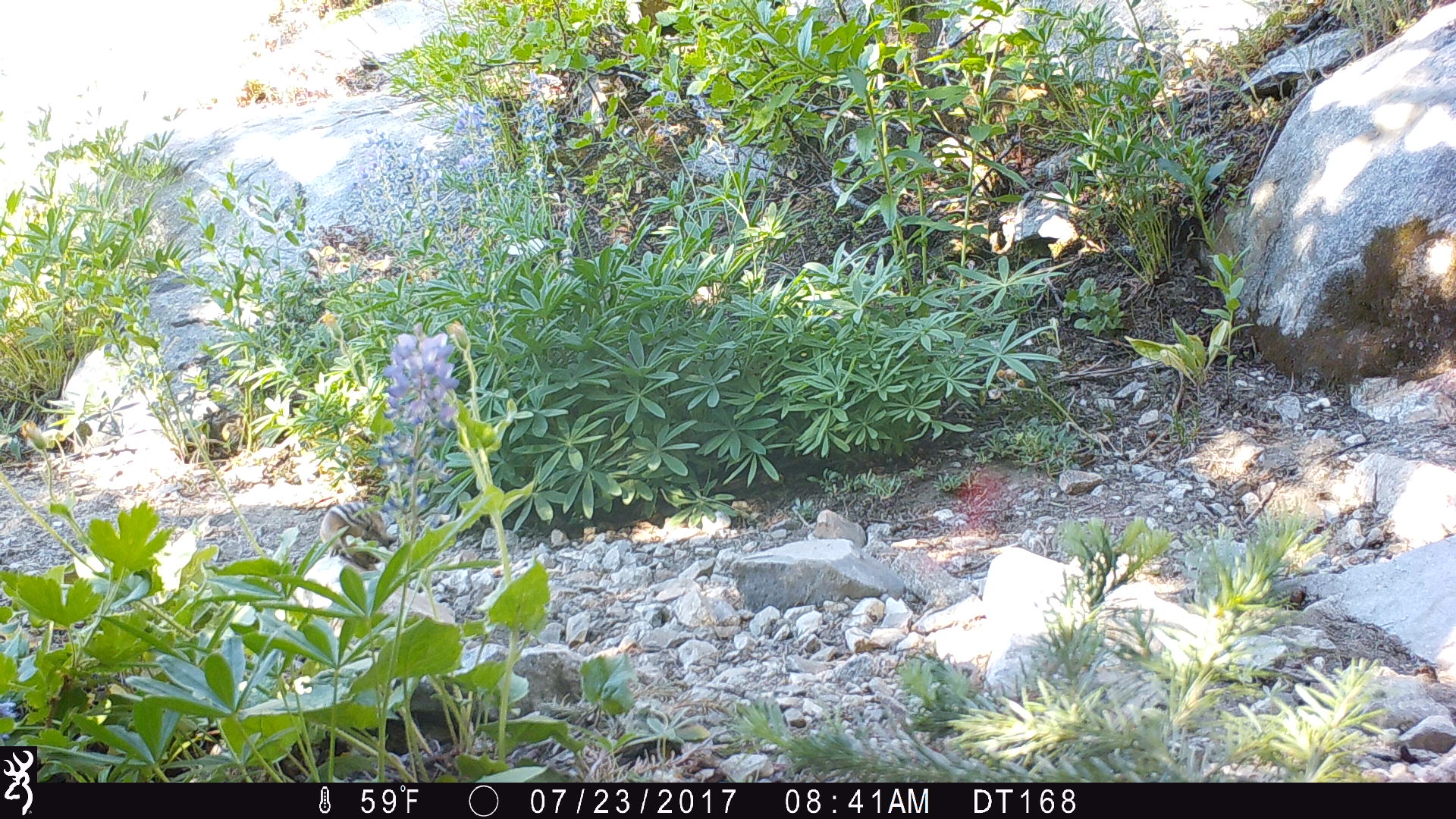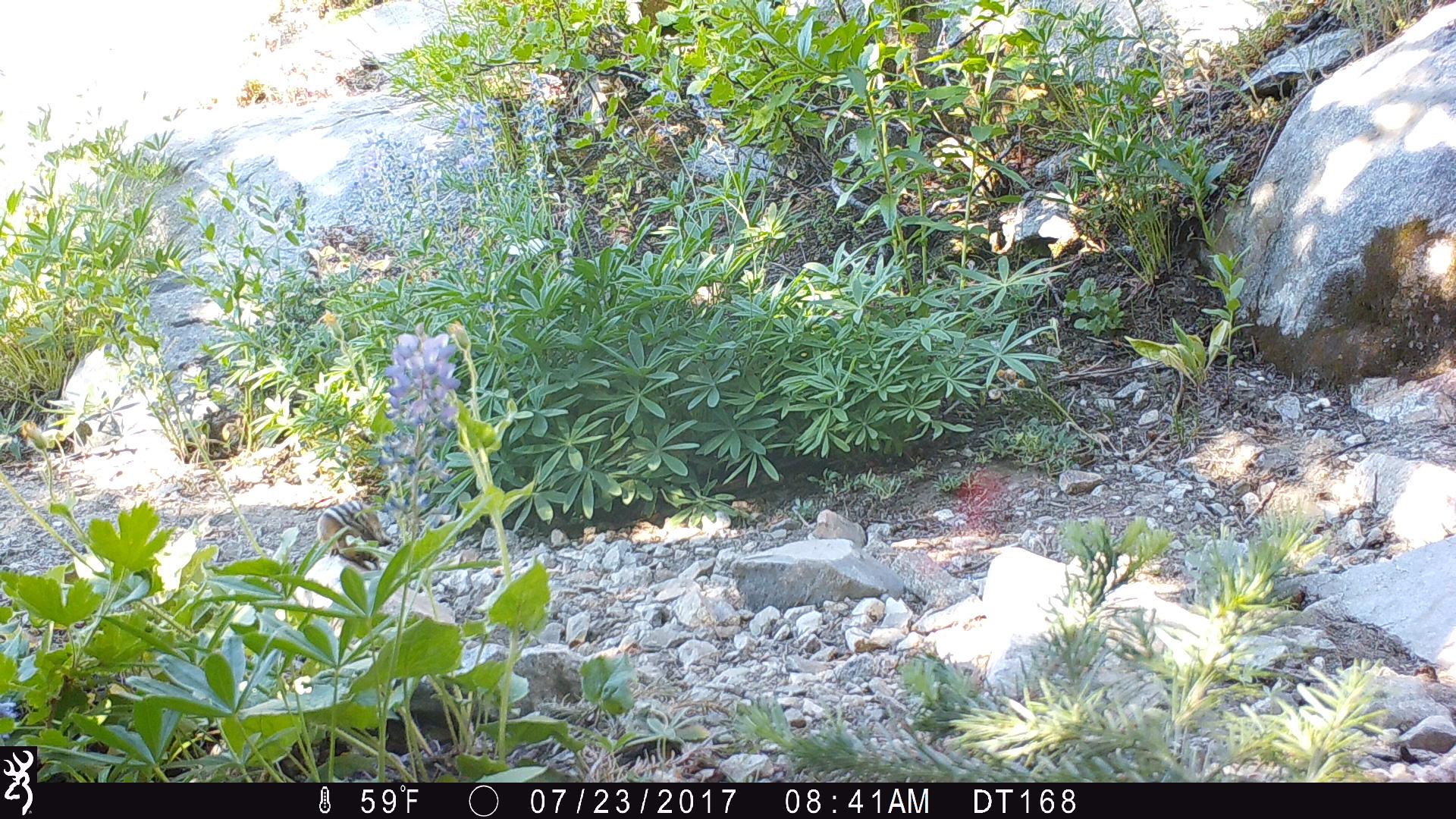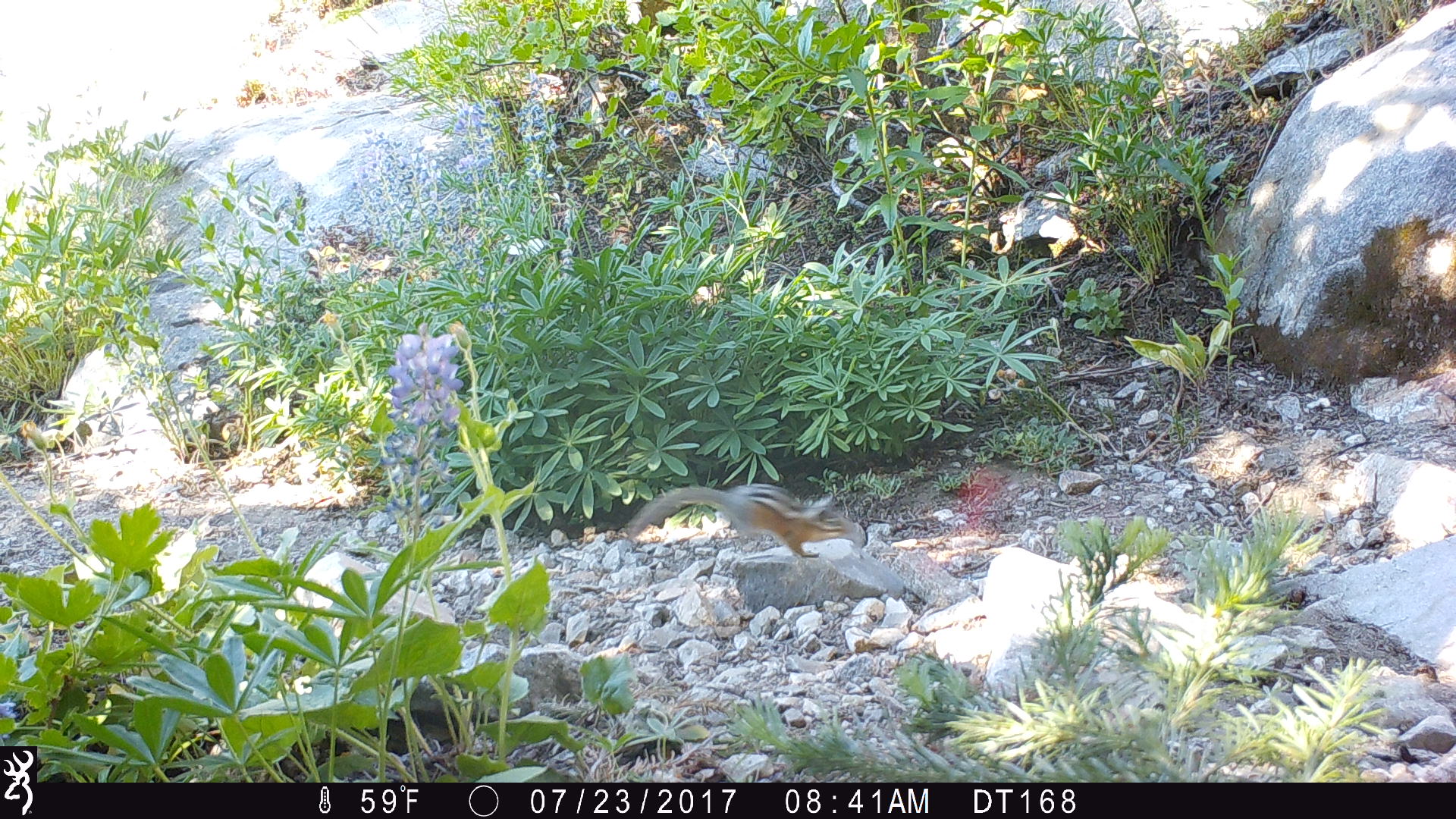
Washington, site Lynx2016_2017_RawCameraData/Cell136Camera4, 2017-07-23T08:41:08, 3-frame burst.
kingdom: Animalia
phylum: Chordata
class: Mammalia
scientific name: Mammalia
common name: small mammal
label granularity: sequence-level